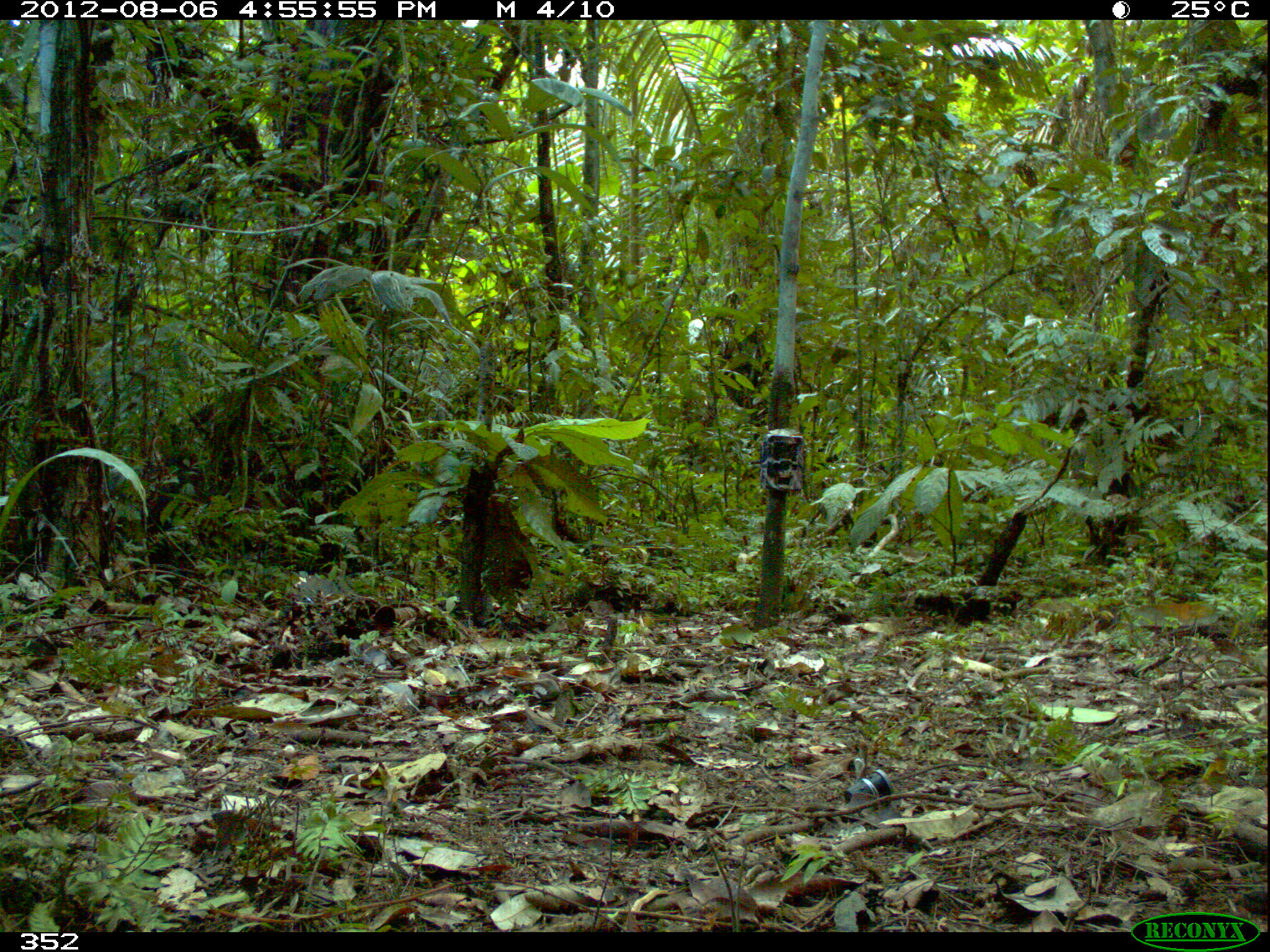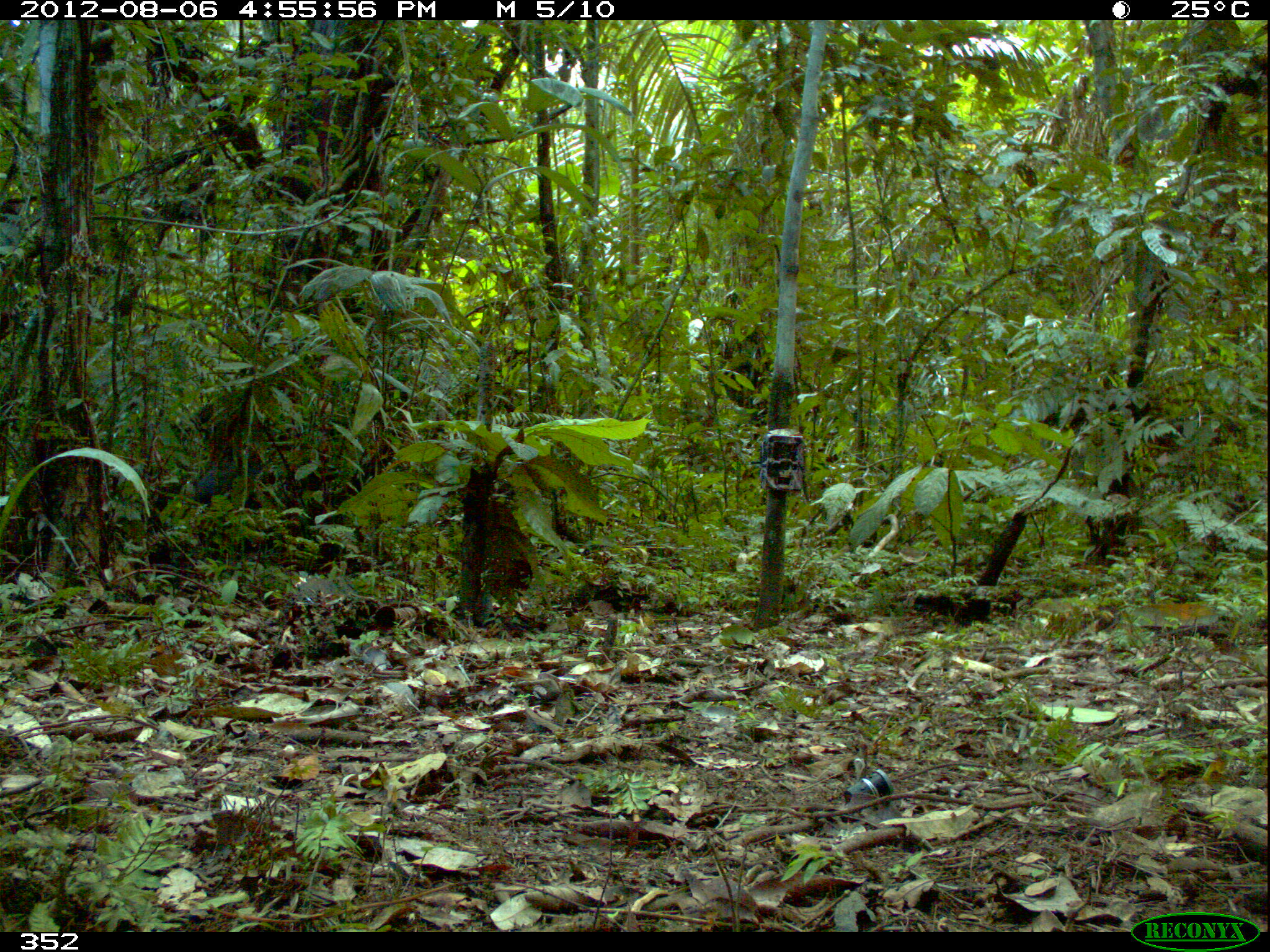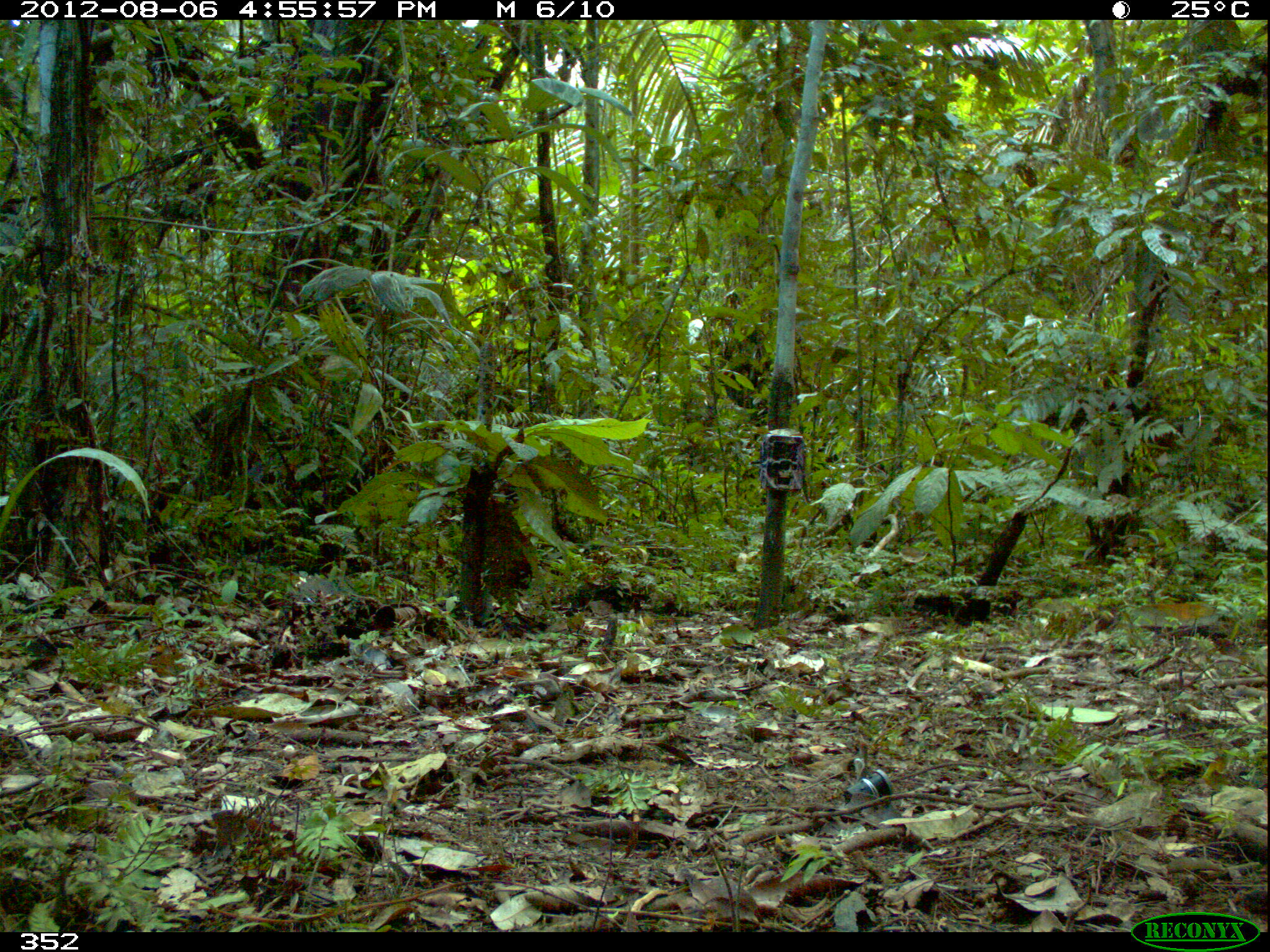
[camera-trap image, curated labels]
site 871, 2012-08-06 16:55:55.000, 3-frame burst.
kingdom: Animalia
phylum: Chordata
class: Mammalia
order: Artiodactyla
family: Tayassuidae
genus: Tayassu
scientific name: Tayassu pecari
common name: white-lipped peccary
Tayassu pecari (white-lipped peccary).